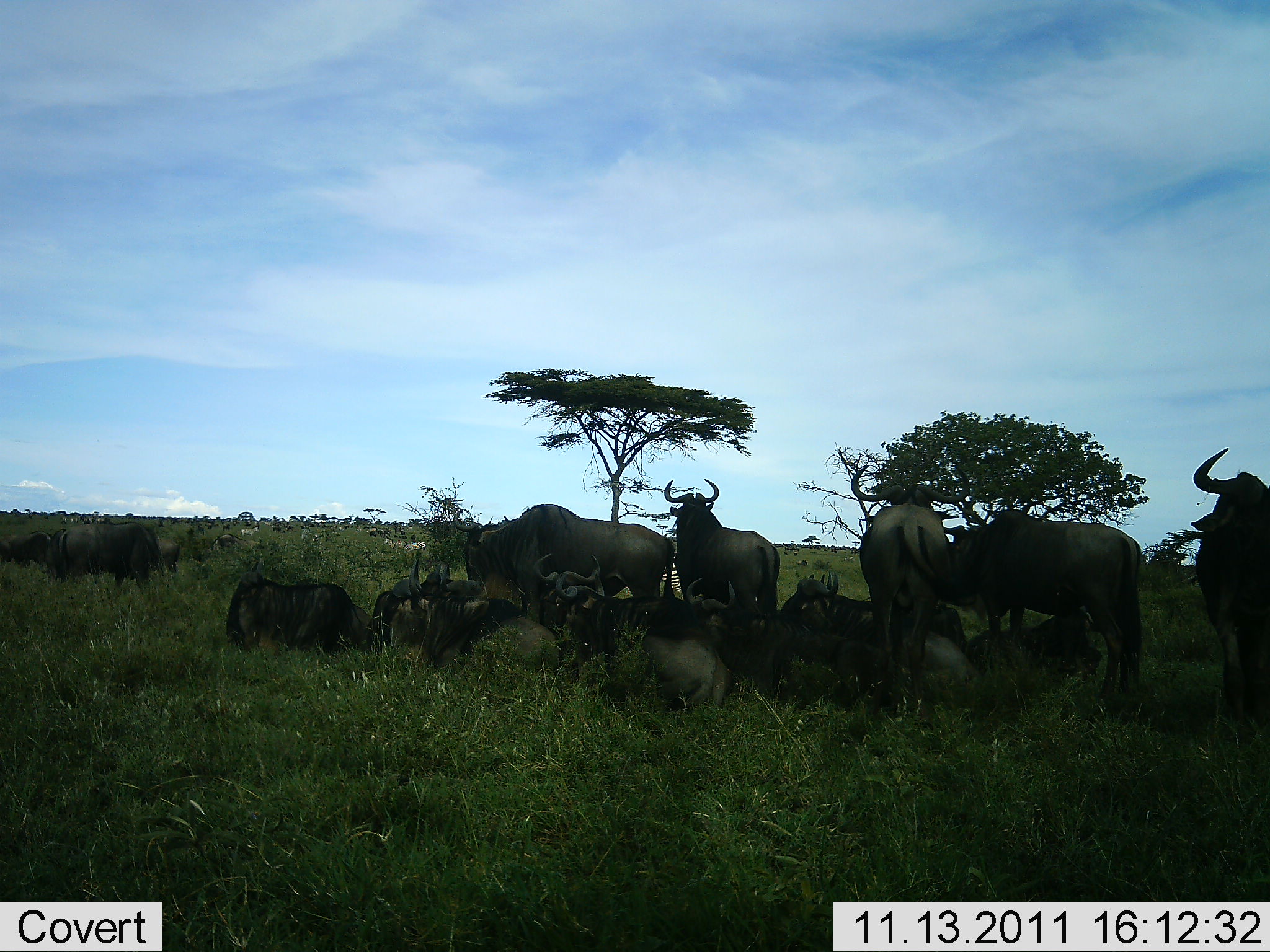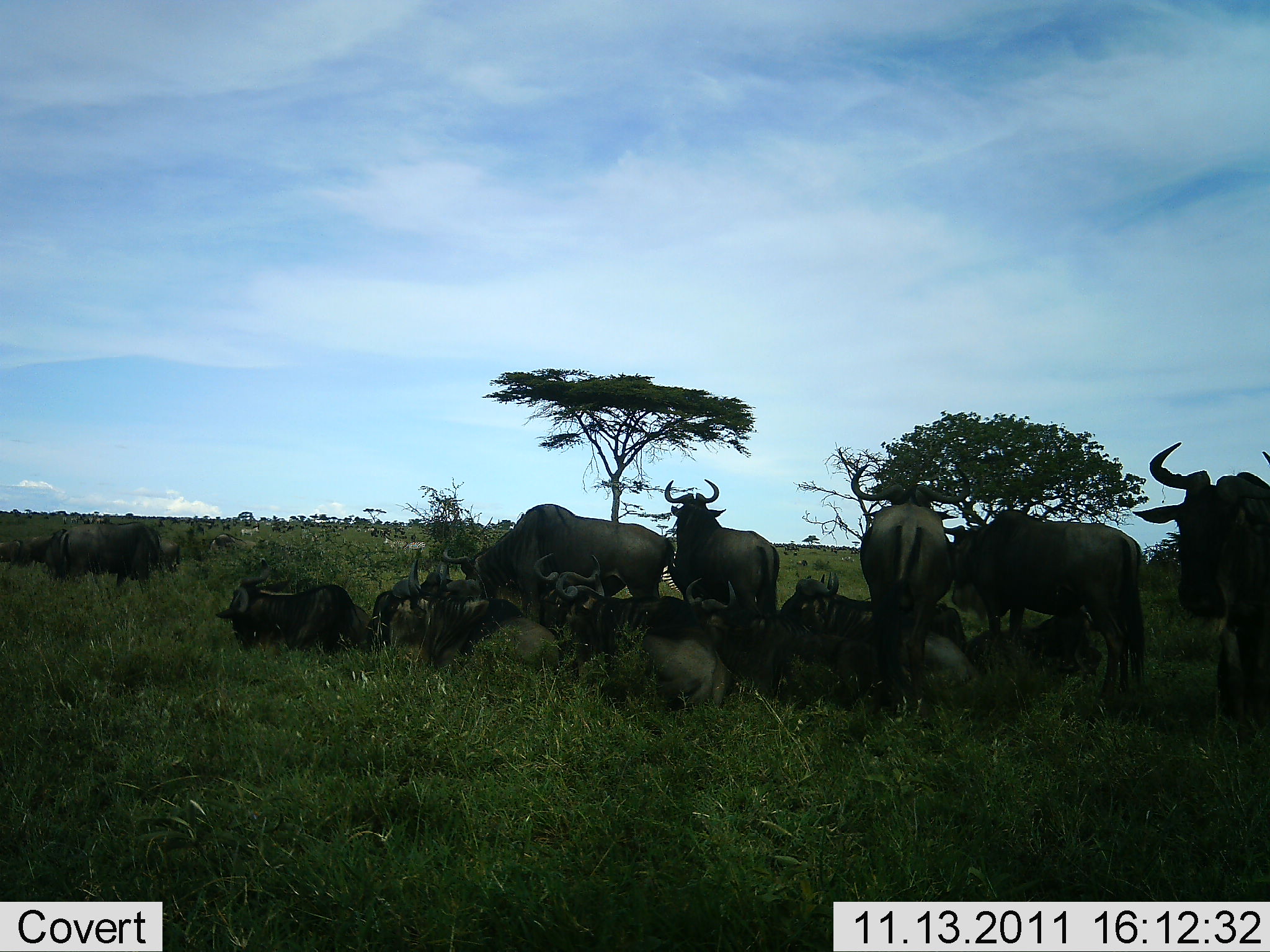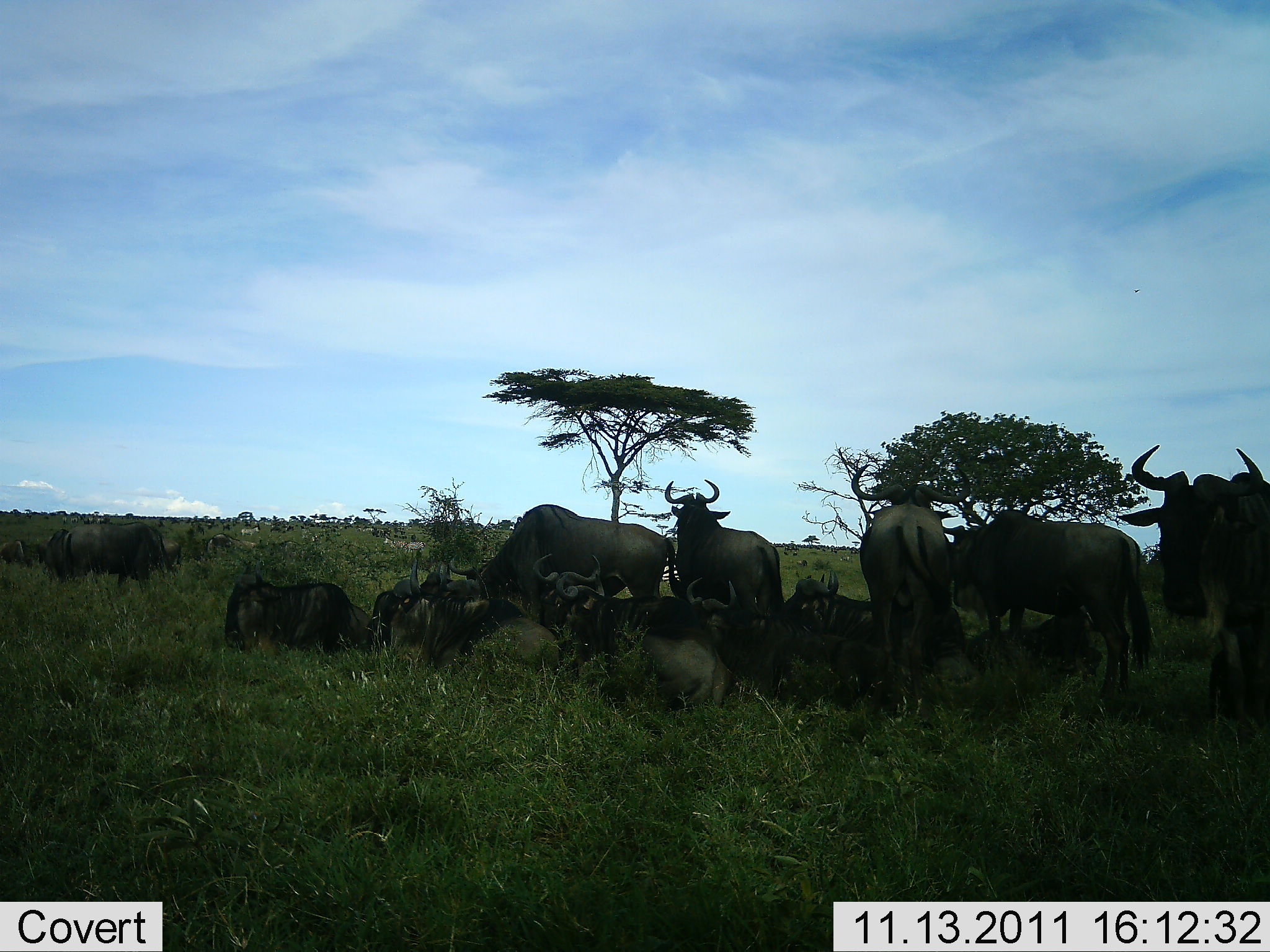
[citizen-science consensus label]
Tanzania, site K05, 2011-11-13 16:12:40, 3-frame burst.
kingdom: Animalia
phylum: Chordata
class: Mammalia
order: Artiodactyla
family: Bovidae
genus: Connochaetes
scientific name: Connochaetes taurinus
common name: blue wildebeest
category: wildebeest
Wildebeest (blue wildebeest) (Connochaetes taurinus), count 11-50. Behavior (volunteer vote fractions): standing 55%, resting 91%, moving 9%, interacting 18%. Young present (vote fraction): 9%. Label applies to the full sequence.